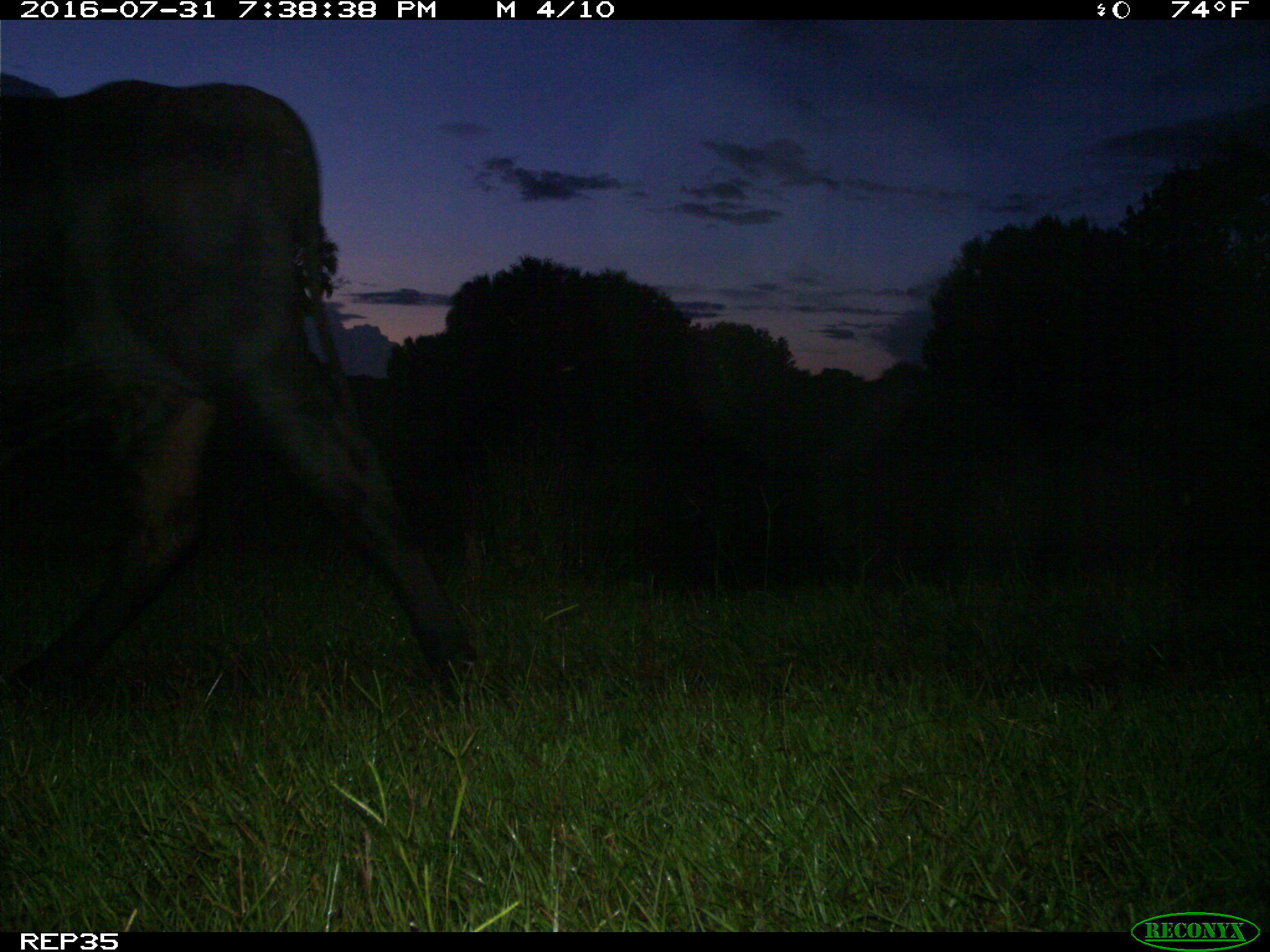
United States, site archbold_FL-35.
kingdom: Animalia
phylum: Chordata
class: Mammalia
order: Artiodactyla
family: Bovidae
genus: Bos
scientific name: Bos taurus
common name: domestic cow